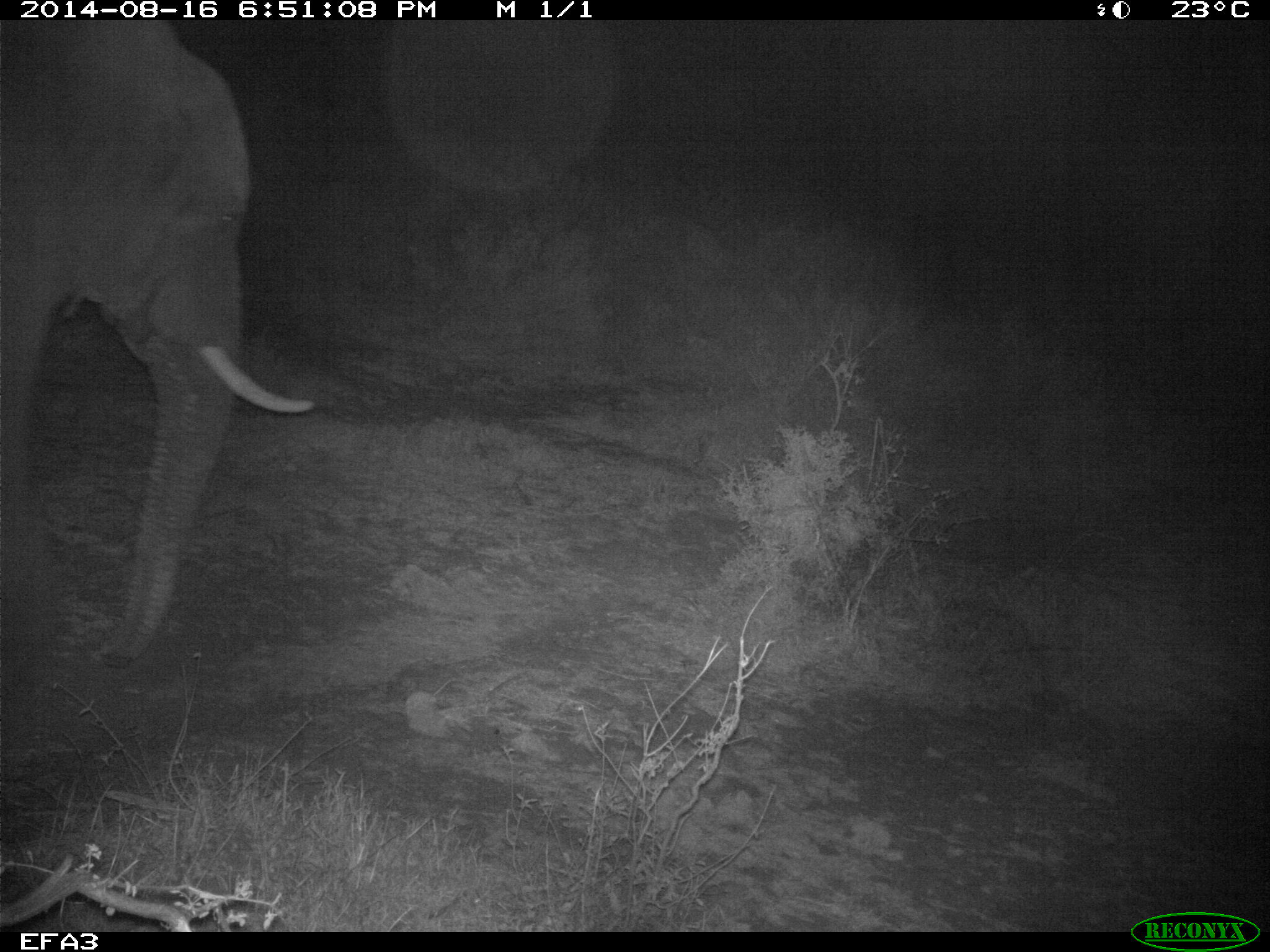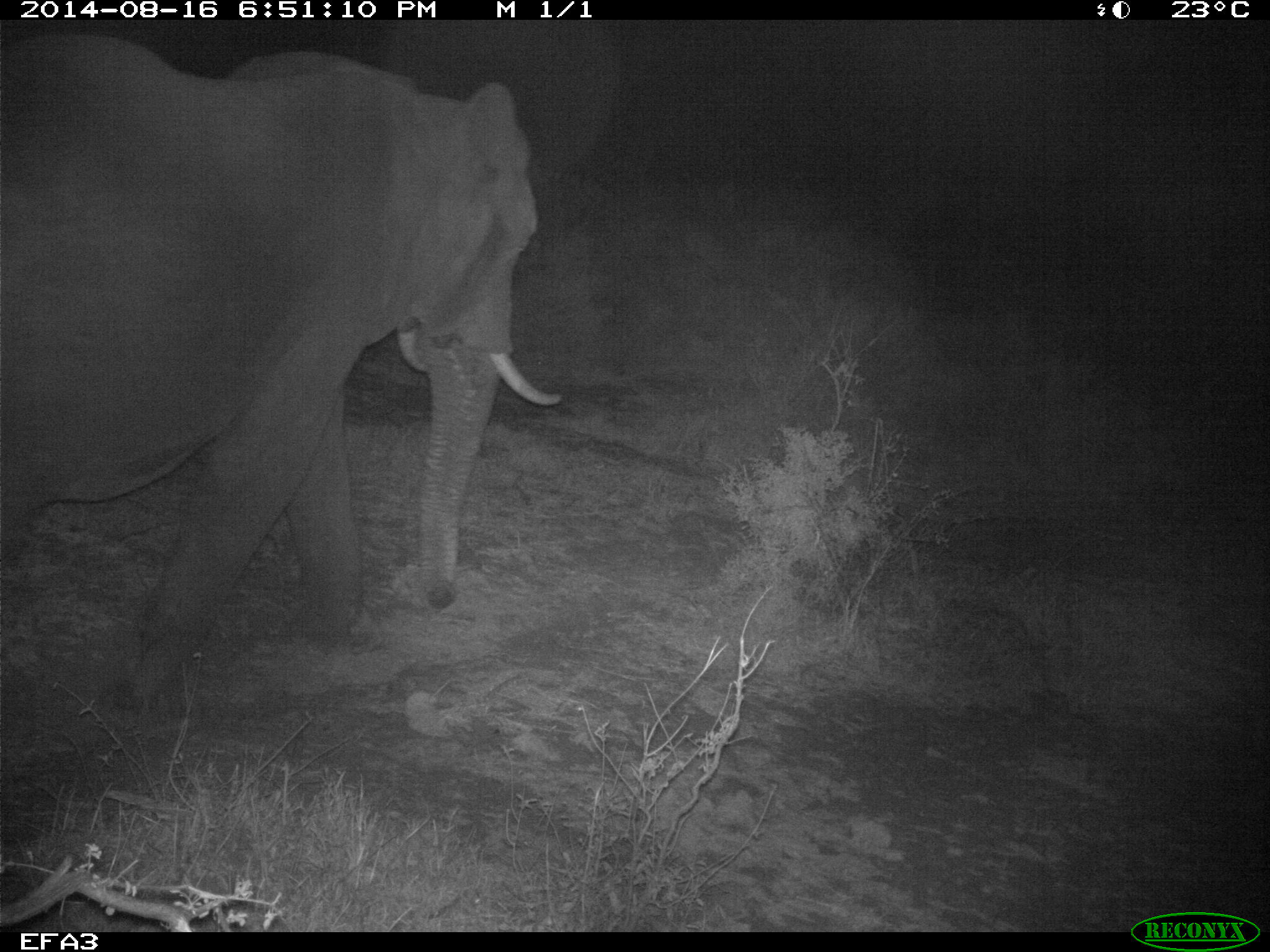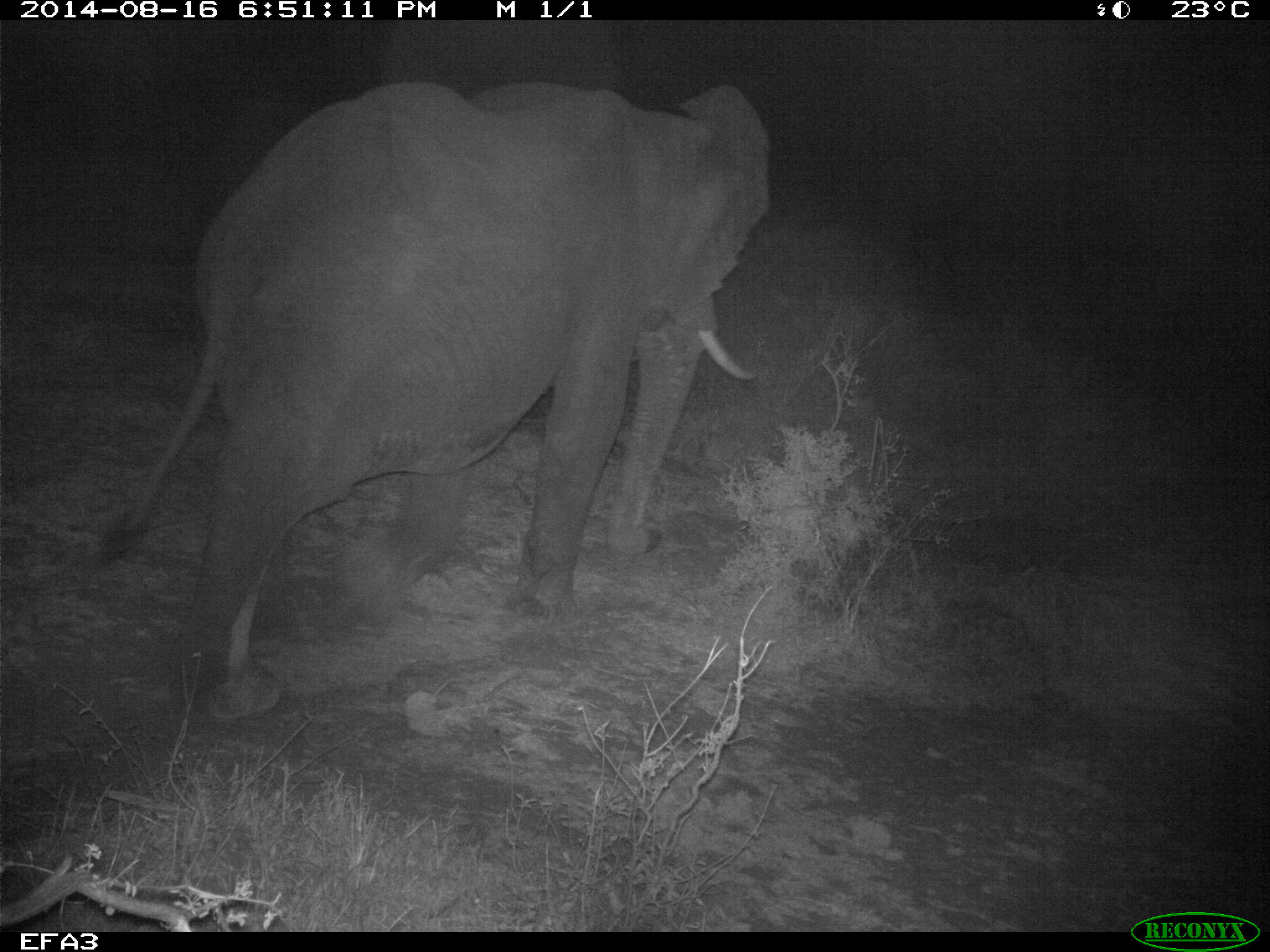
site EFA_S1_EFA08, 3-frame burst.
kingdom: Animalia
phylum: Chordata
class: Mammalia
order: Proboscidea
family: Elephantidae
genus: Loxodonta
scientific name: Loxodonta africana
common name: african bush elephant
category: elephant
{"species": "elephant (african bush elephant) (Loxodonta africana)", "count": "1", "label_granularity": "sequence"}